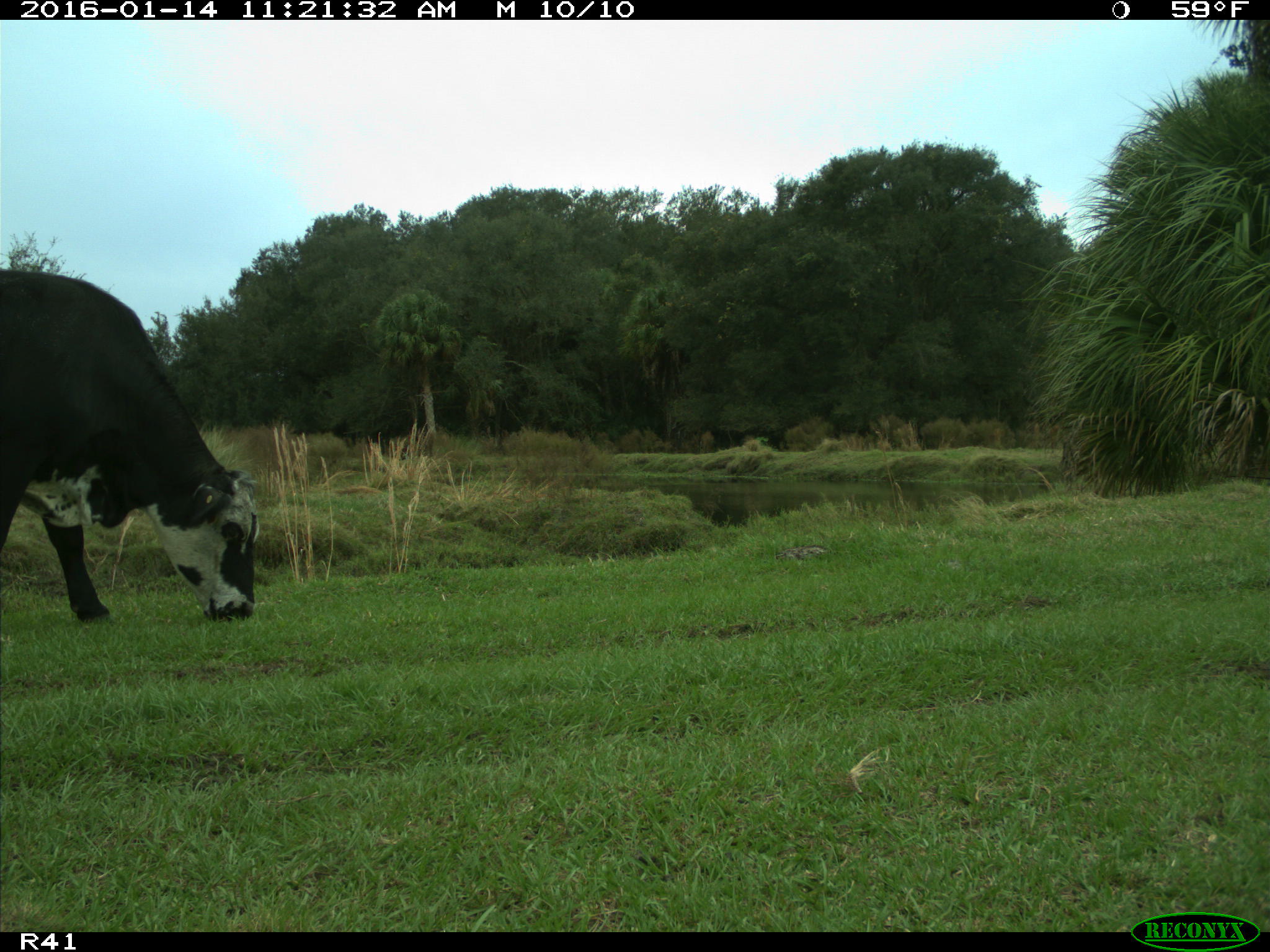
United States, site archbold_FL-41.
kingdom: Animalia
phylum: Chordata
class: Mammalia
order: Artiodactyla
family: Bovidae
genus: Bos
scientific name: Bos taurus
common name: domestic cow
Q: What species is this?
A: Bos taurus (domestic cow).